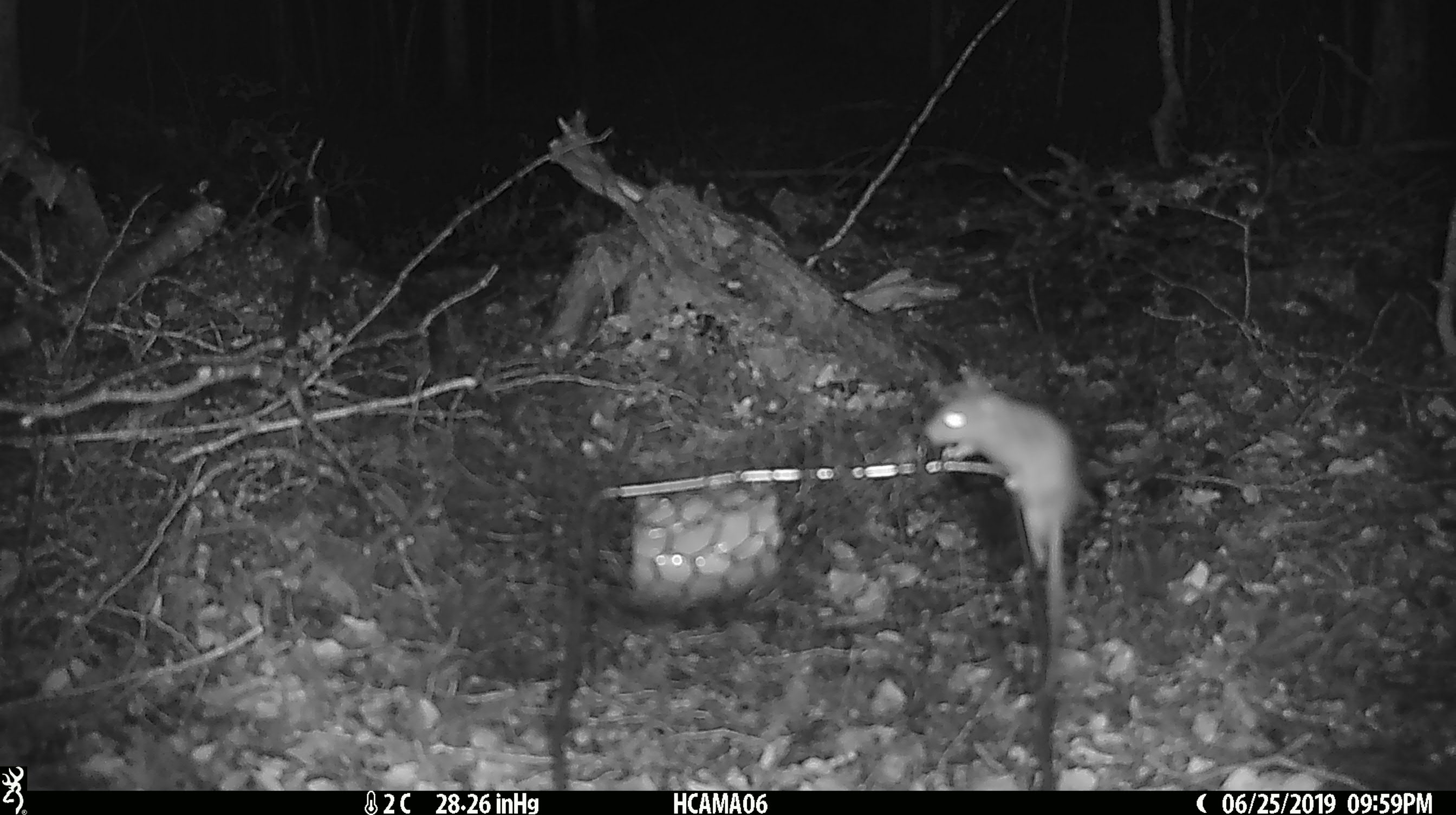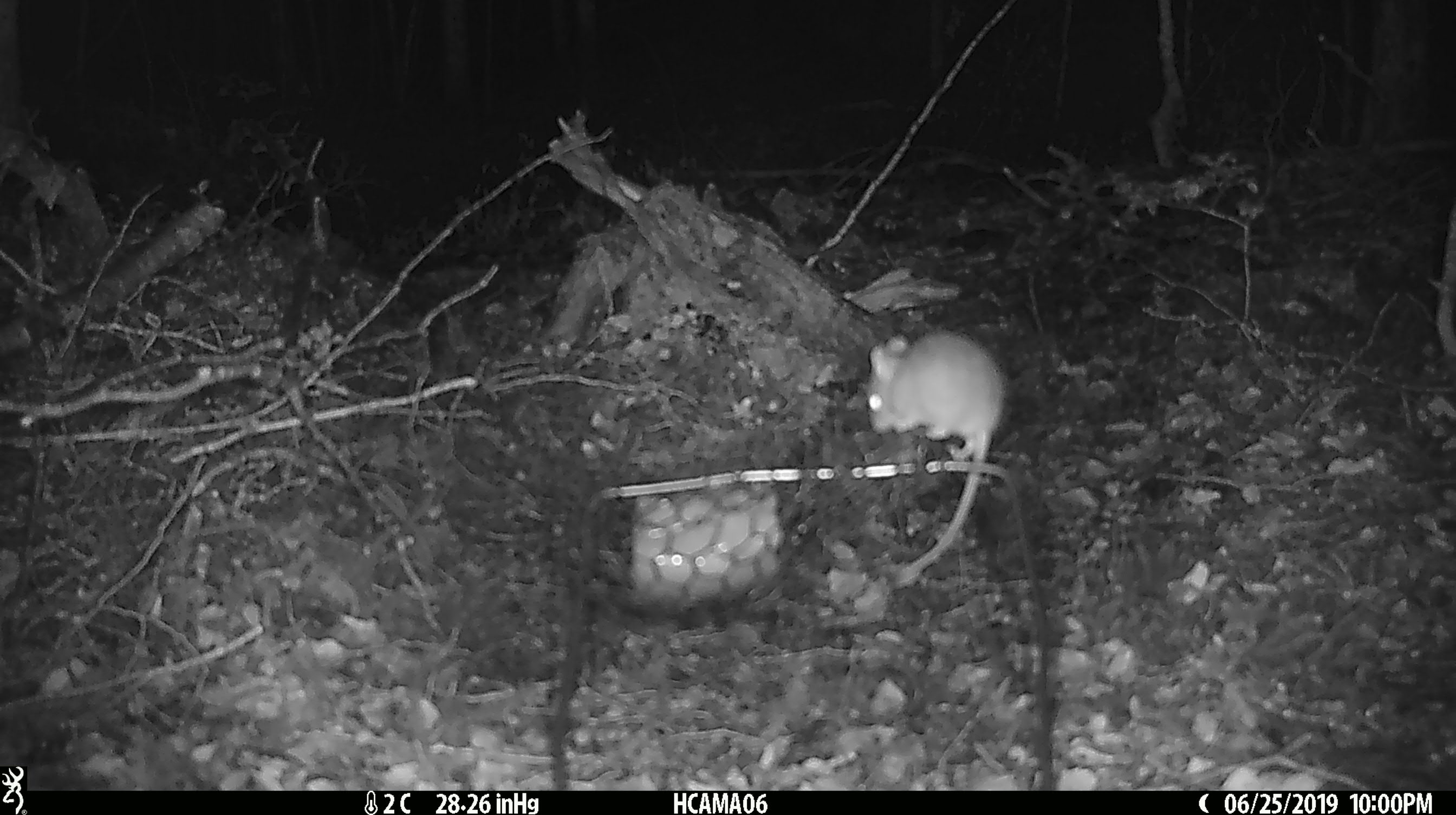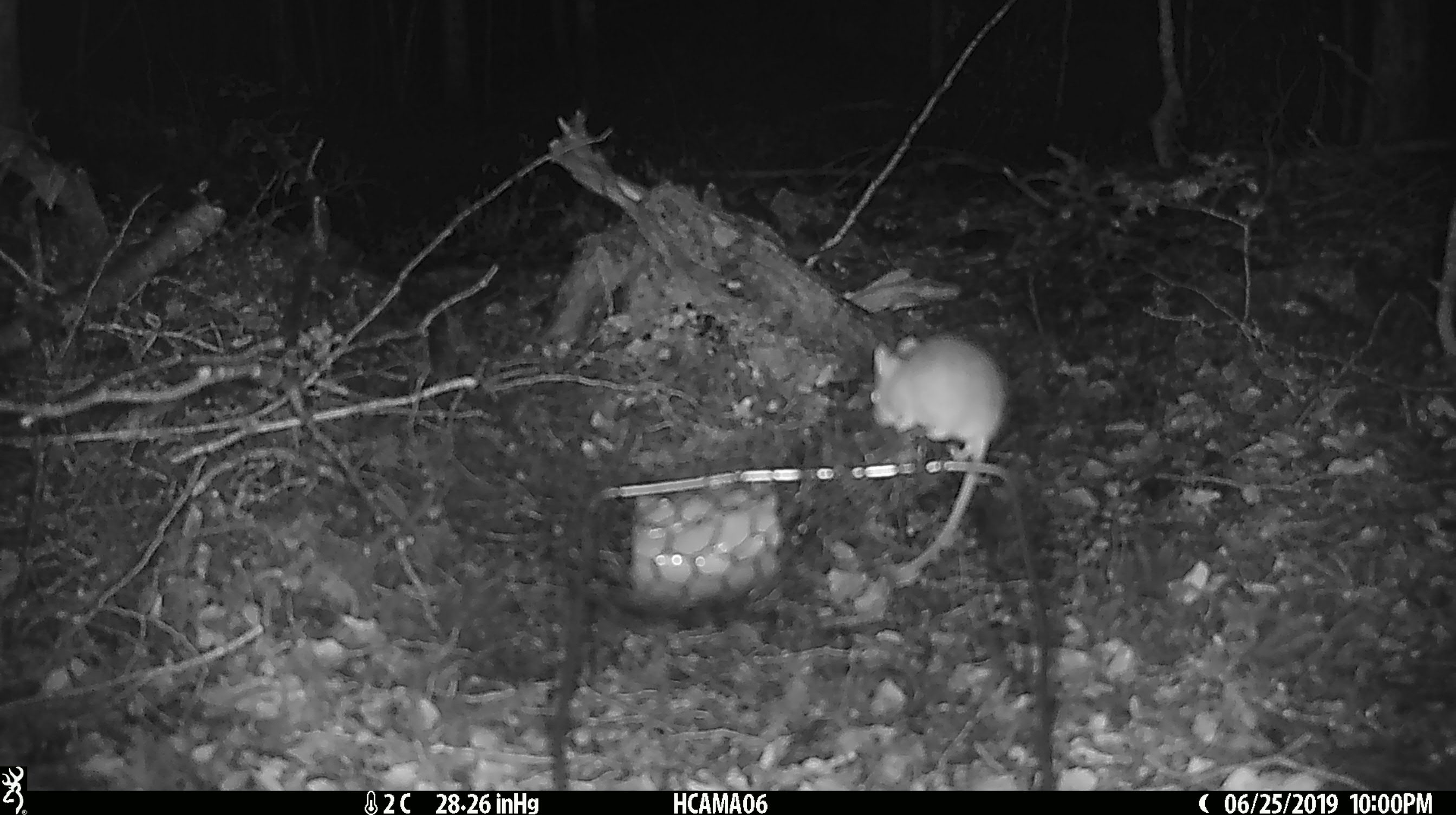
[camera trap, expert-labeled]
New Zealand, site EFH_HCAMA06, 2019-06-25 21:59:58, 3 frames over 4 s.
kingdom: Animalia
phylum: Chordata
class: Mammalia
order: Rodentia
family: Muridae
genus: Mus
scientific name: Mus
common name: mouse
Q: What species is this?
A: Mouse (Mus).